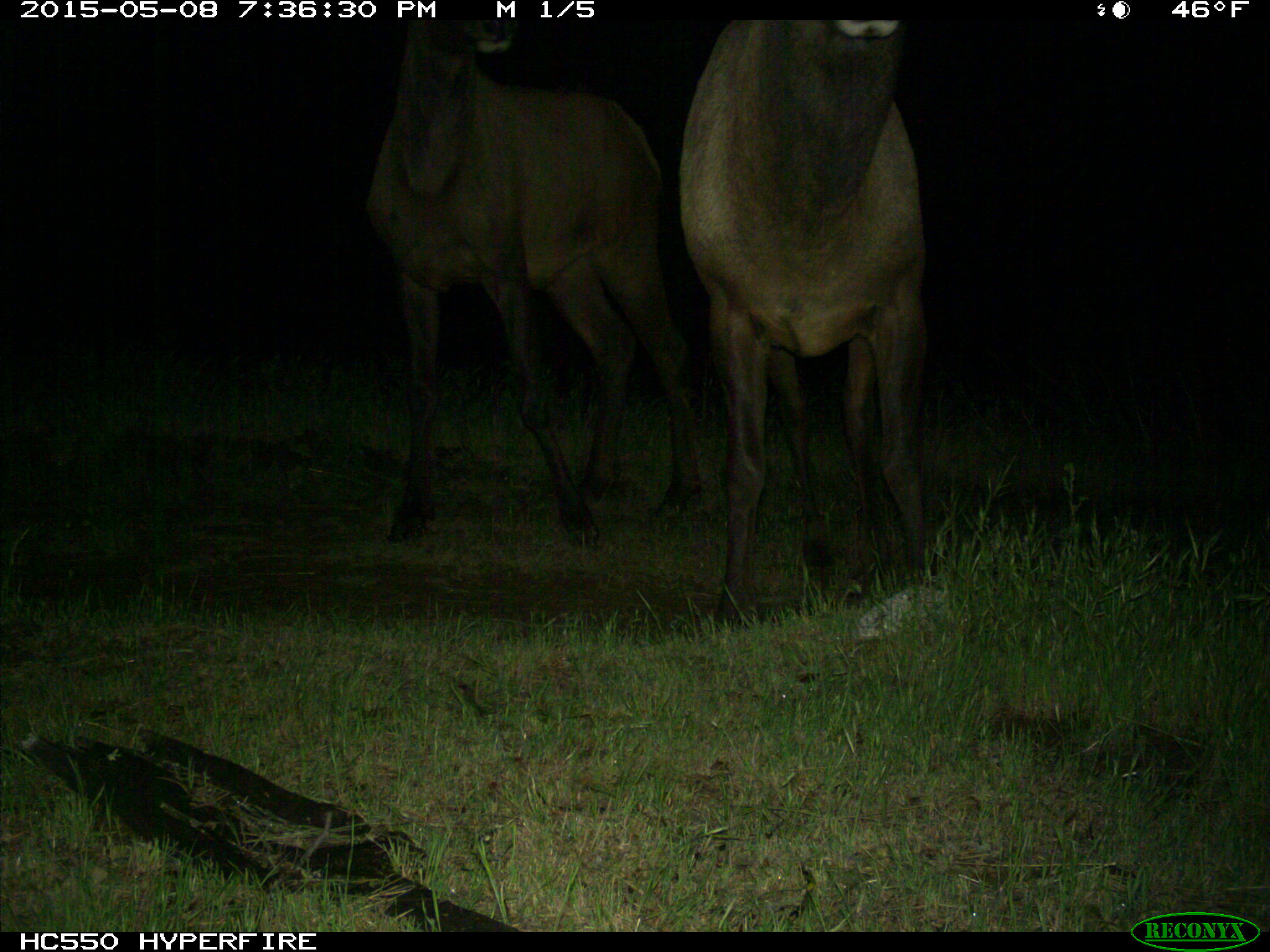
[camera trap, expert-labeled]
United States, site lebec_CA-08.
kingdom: Animalia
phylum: Chordata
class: Mammalia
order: Artiodactyla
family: Cervidae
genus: Cervus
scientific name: Cervus canadensis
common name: elk